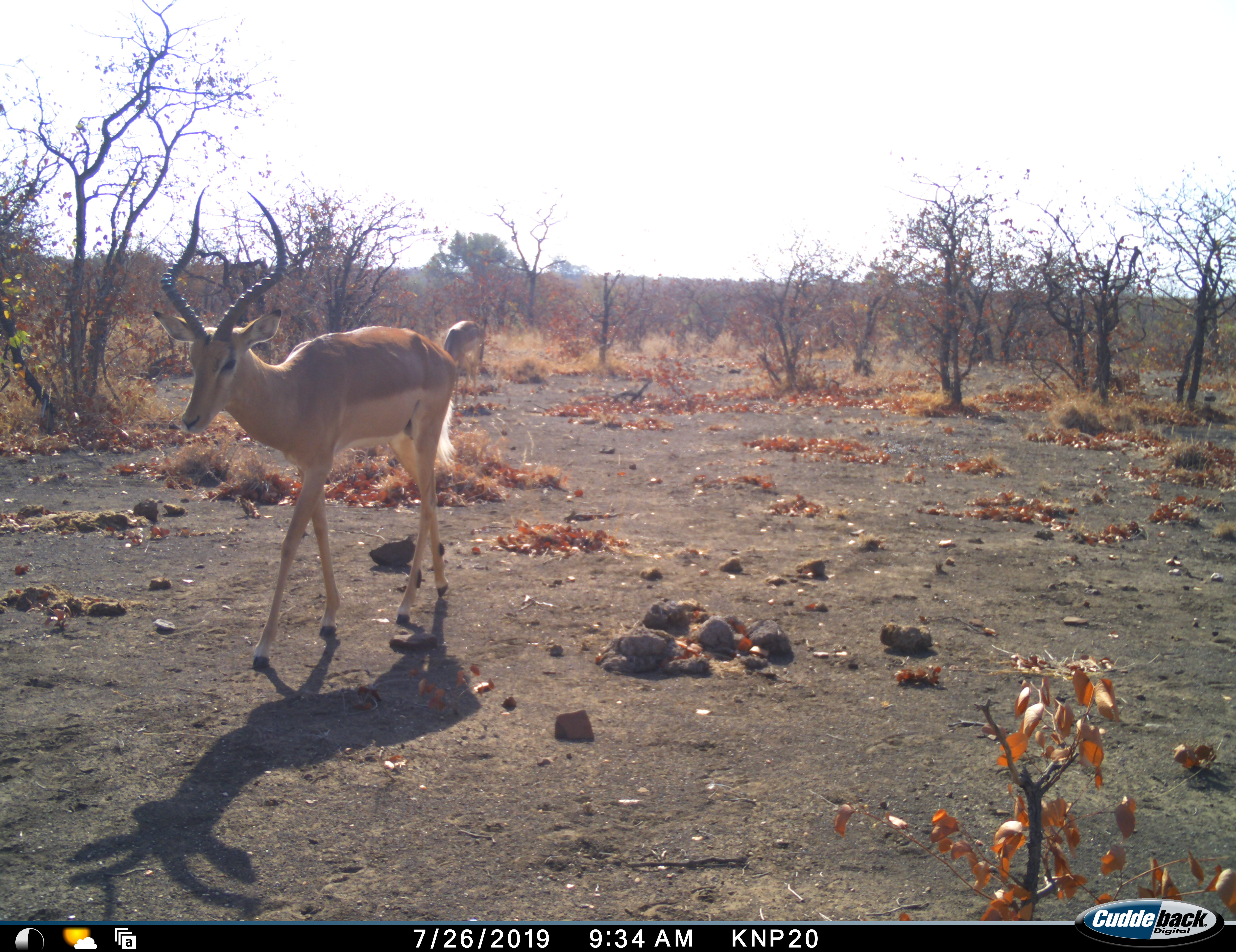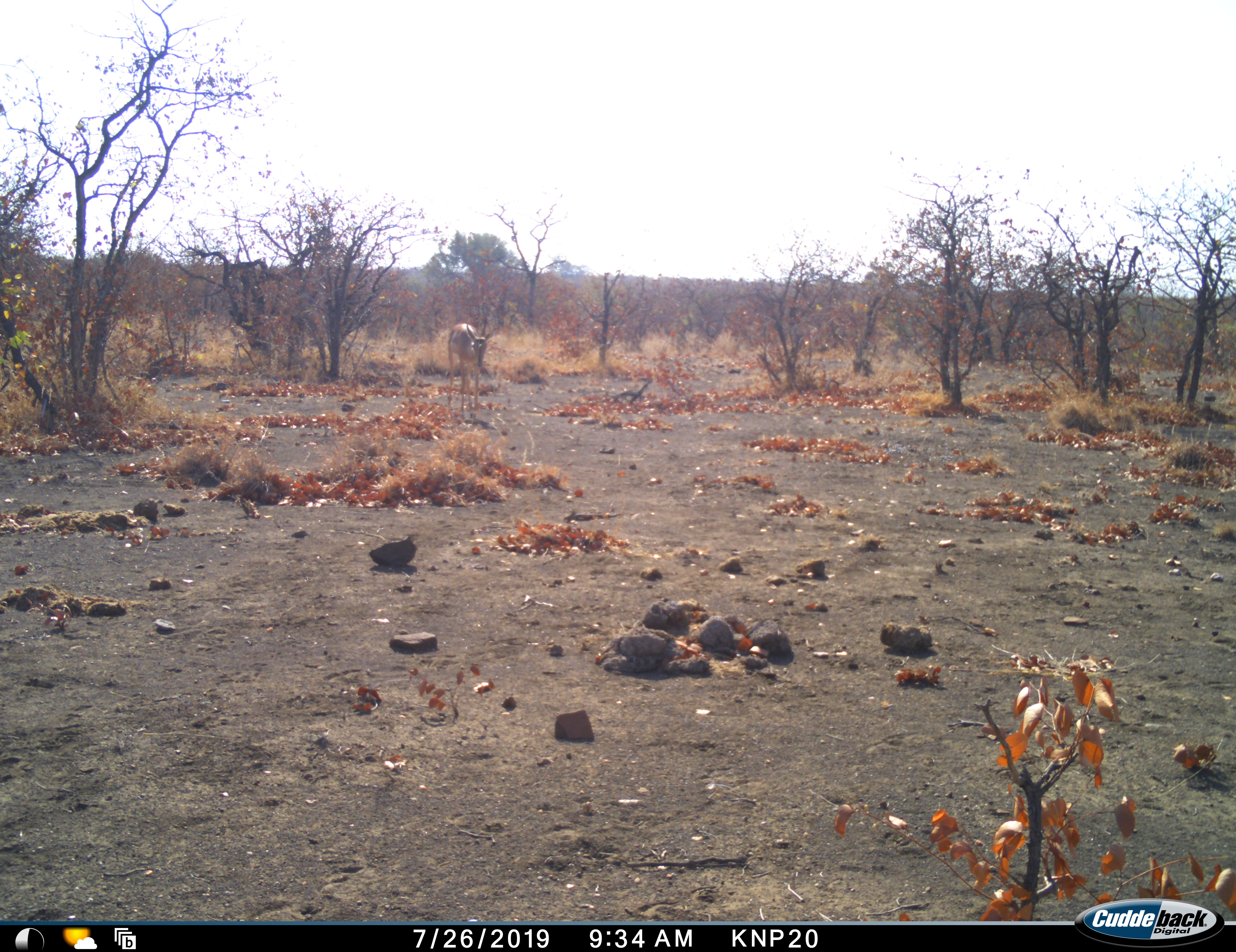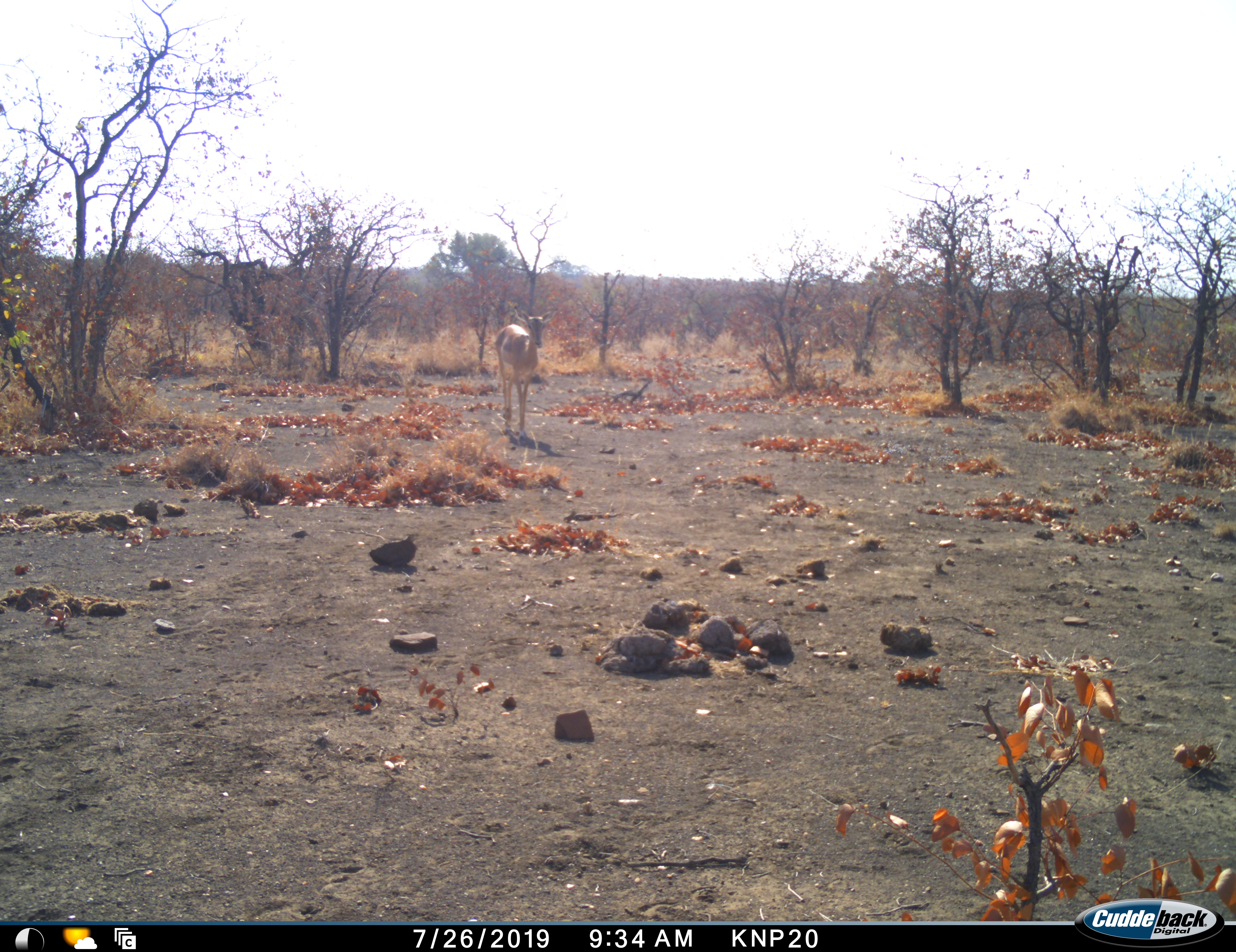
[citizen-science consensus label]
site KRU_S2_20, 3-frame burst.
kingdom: Animalia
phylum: Chordata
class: Mammalia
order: Artiodactyla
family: Bovidae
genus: Aepyceros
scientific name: Aepyceros melampus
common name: impala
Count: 2.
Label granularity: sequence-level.